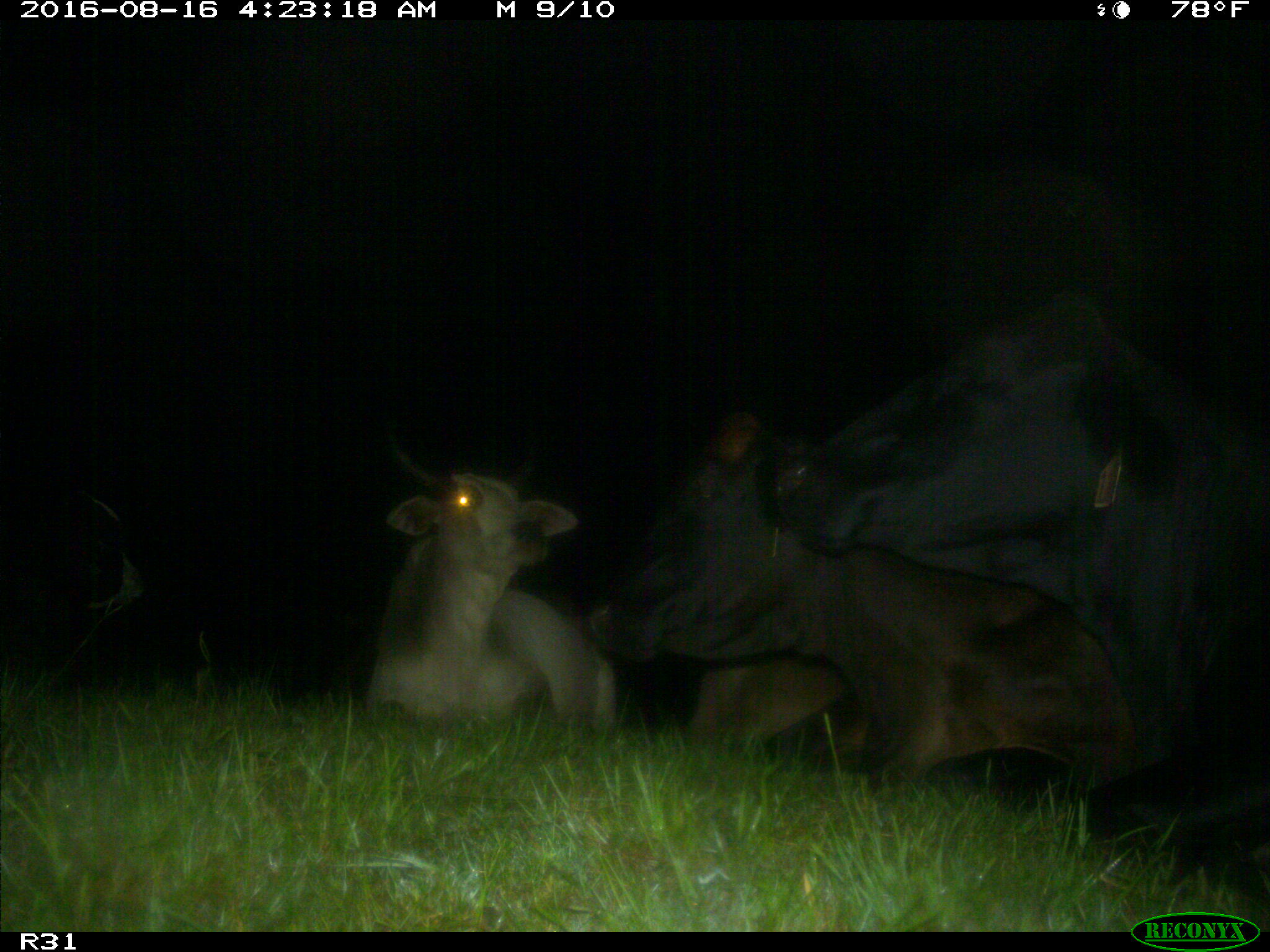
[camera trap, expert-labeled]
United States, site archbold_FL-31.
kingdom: Animalia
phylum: Chordata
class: Mammalia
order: Artiodactyla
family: Bovidae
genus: Bos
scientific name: Bos taurus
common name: domestic cow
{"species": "Bos taurus (domestic cow)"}